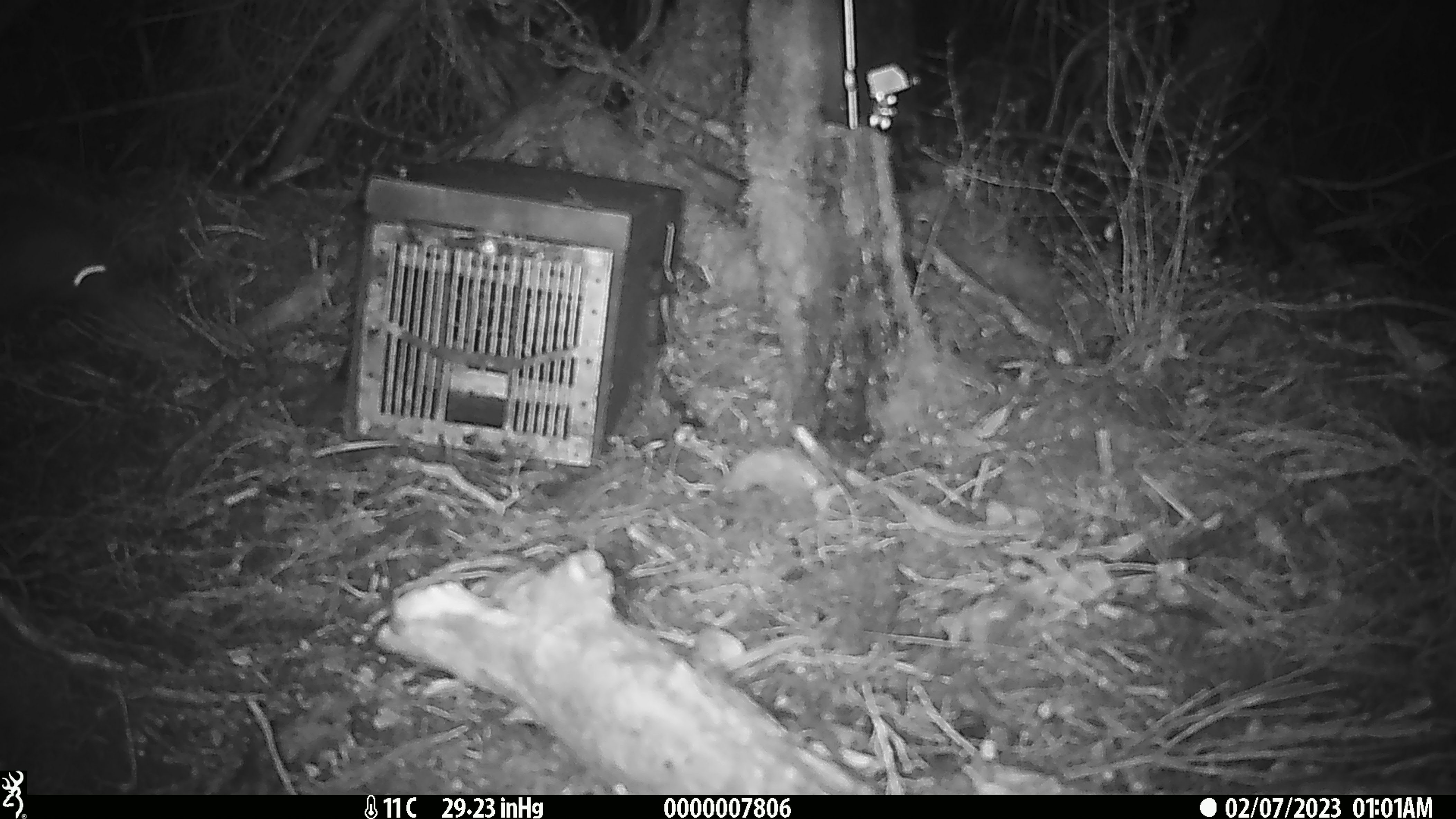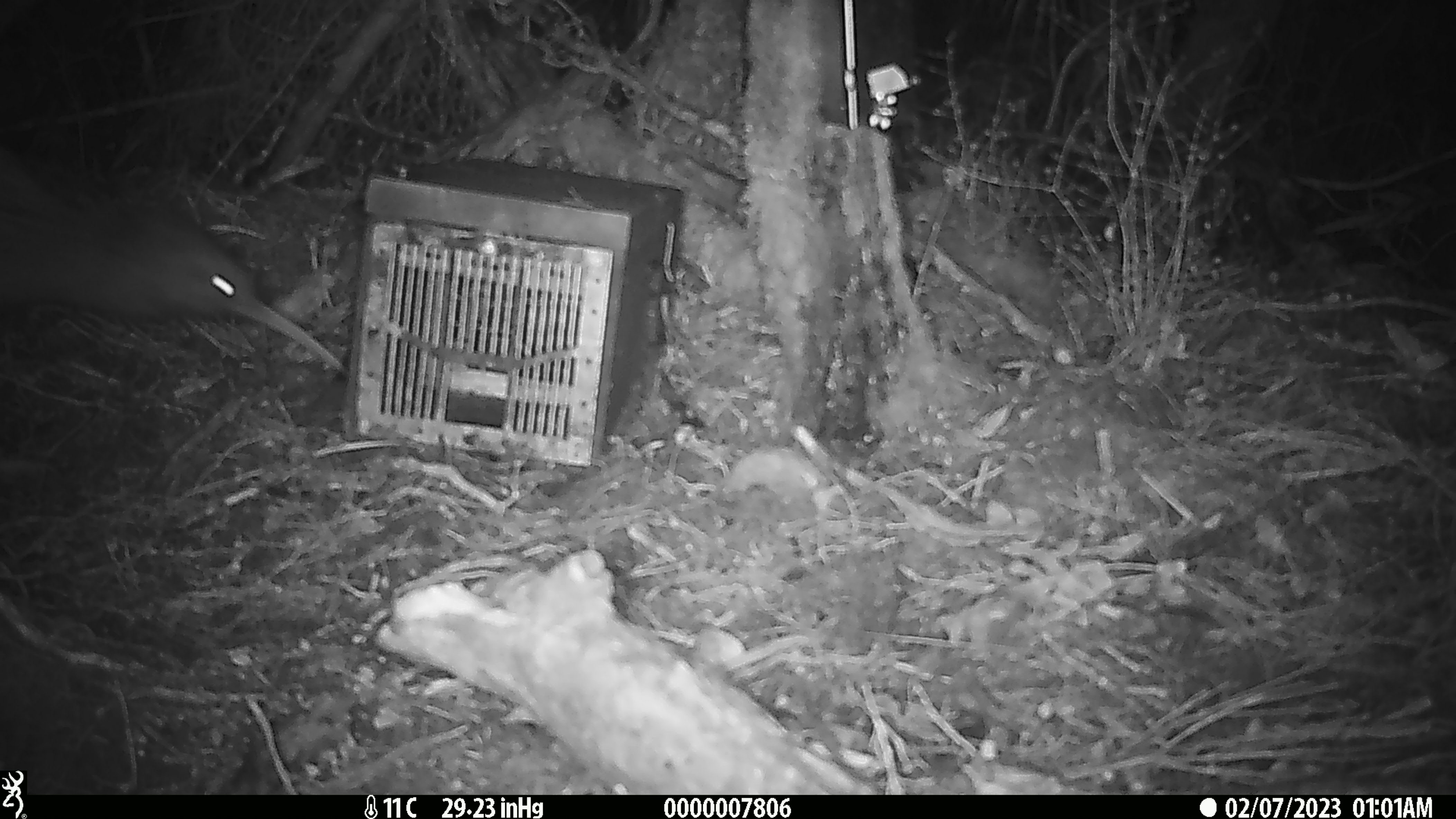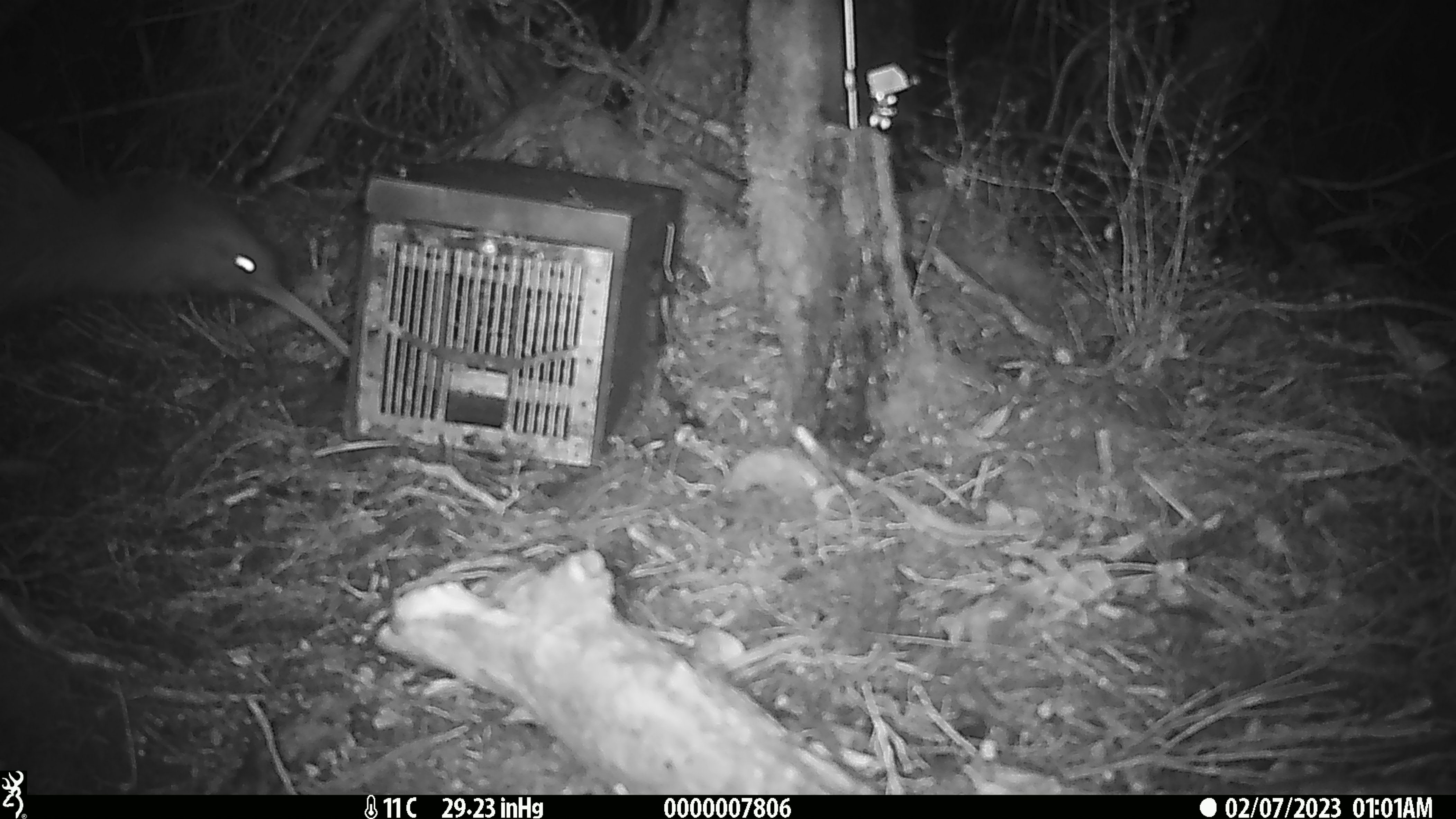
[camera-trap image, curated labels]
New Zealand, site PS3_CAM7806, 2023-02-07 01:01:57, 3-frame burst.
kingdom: Animalia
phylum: Chordata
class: Aves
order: Apterygiformes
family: Apterygidae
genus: Apteryx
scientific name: Apteryx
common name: kiwi